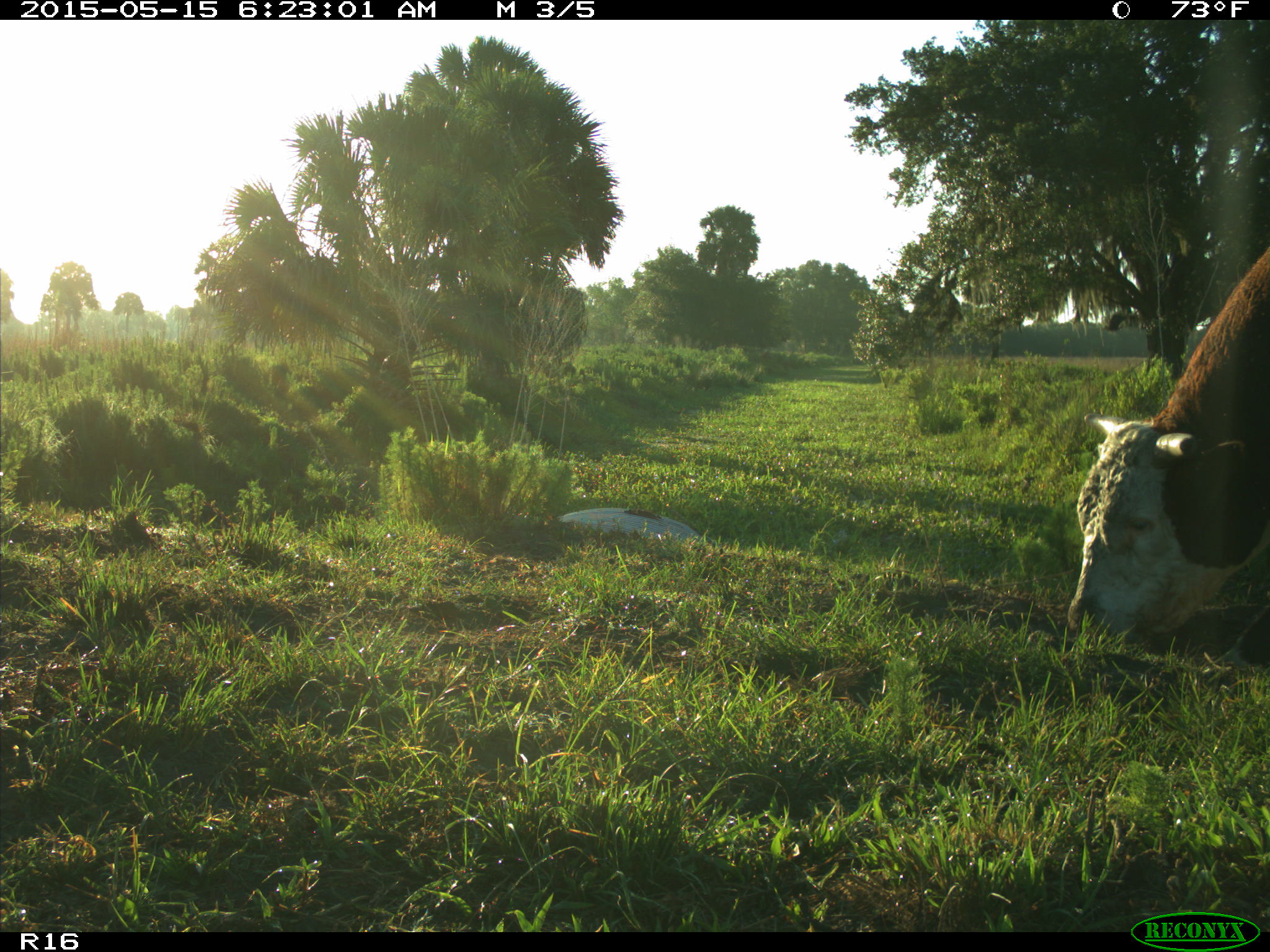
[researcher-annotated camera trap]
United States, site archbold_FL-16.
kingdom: Animalia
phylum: Chordata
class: Mammalia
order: Artiodactyla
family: Bovidae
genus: Bos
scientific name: Bos taurus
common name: domestic cow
Bos taurus (domestic cow).